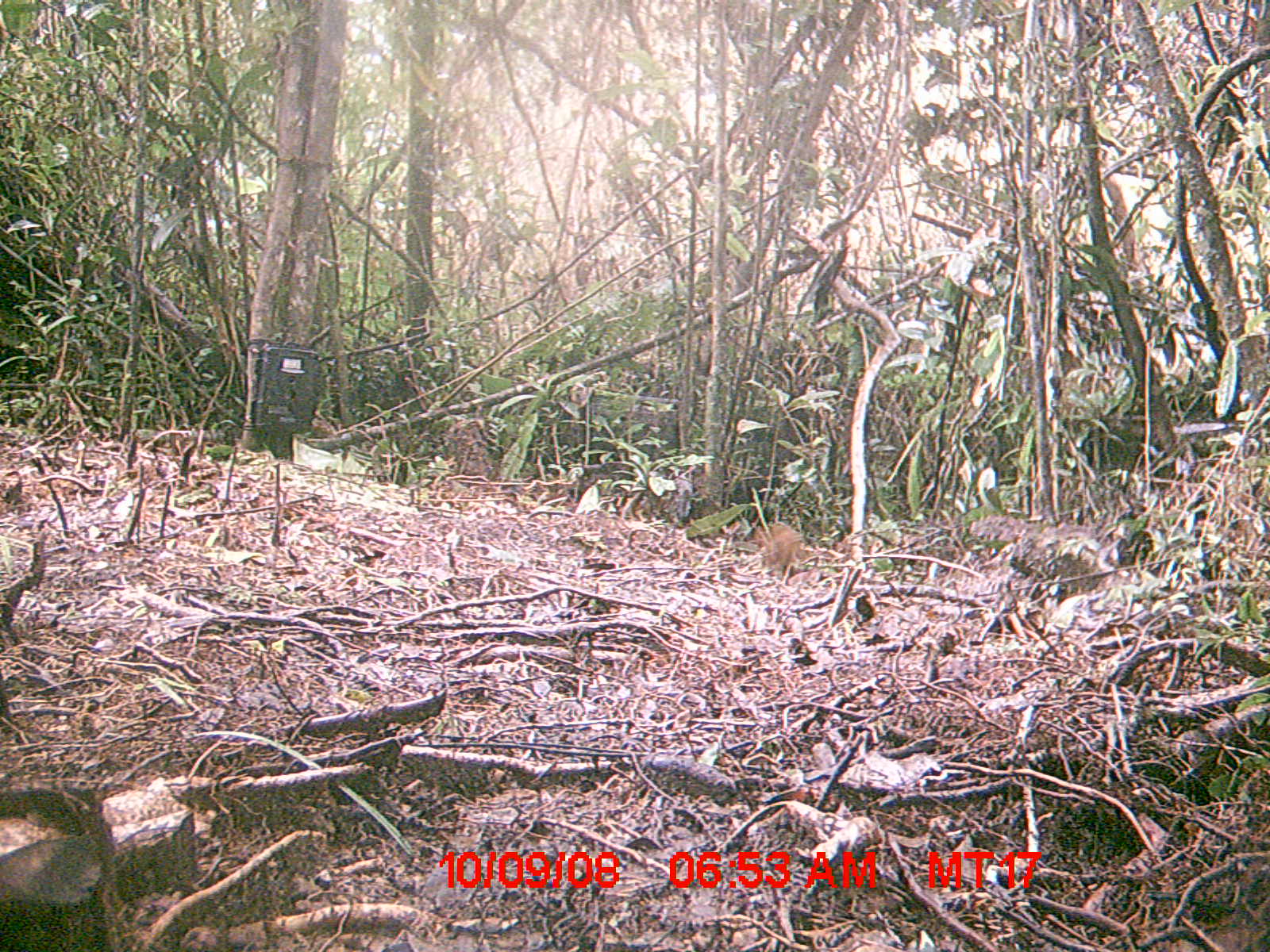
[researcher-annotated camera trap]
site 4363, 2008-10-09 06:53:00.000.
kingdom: Animalia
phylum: Chordata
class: Mammalia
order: Rodentia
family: Nesomyidae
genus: Nesomys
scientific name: Nesomys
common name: nesomys rodents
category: nesomys sp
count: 1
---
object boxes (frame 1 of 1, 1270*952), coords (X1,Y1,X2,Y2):
nesomys sp: (754,522,808,580)